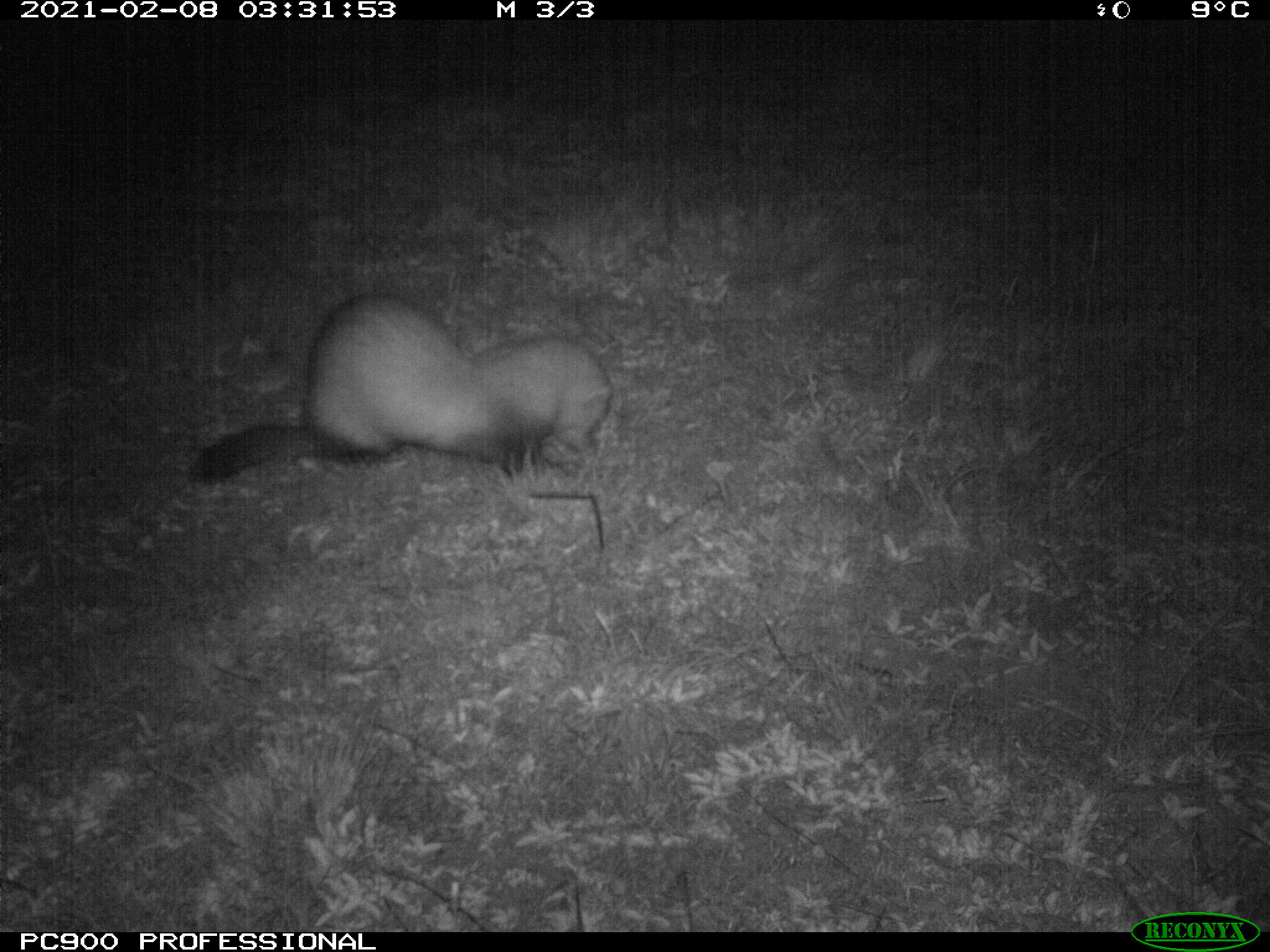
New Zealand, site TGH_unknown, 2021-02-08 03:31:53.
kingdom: Animalia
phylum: Chordata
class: Mammalia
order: Carnivora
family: Mustelidae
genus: Mustela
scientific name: Mustela furo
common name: ferret